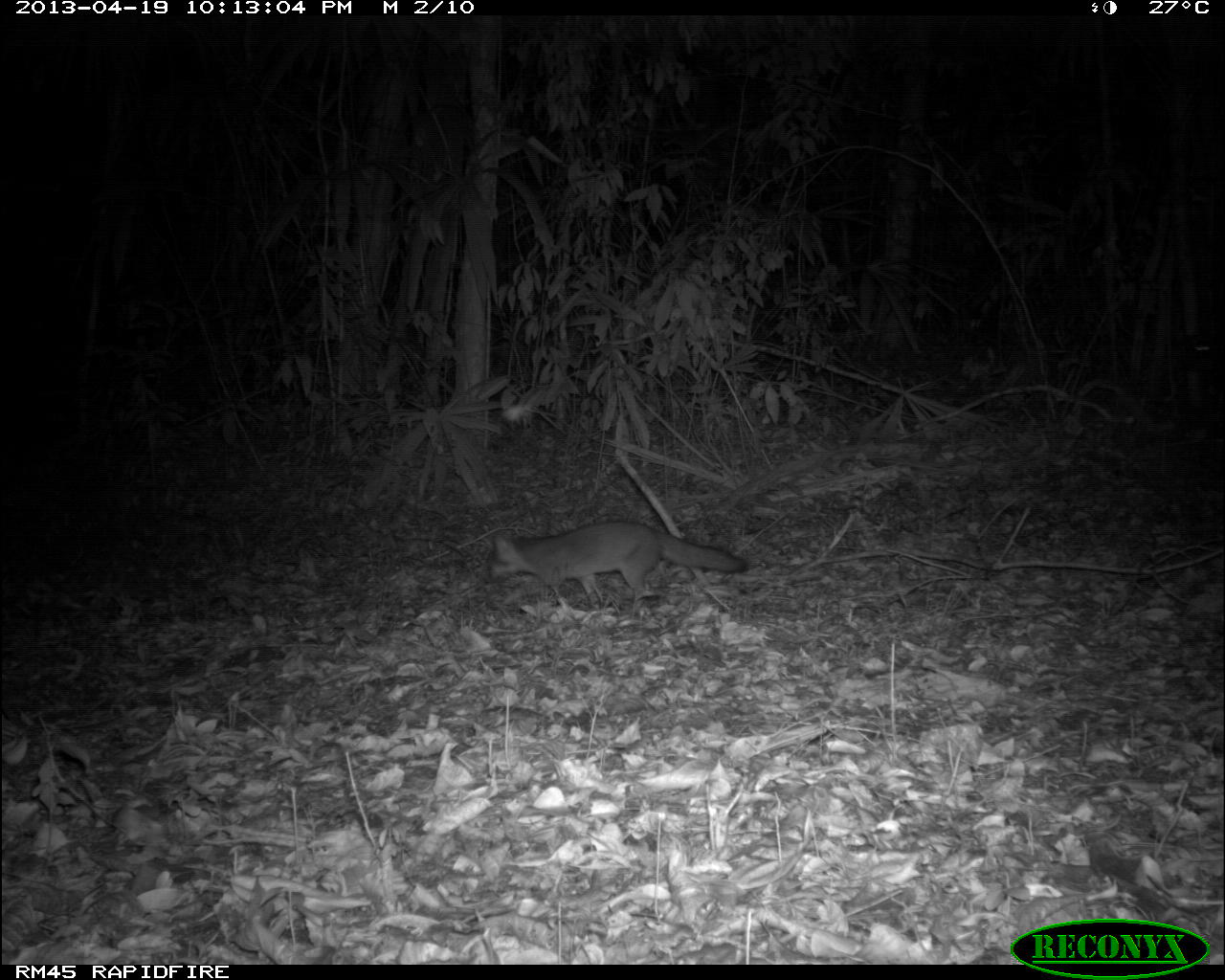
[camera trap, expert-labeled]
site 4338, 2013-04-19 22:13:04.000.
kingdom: Animalia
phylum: Chordata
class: Mammalia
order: Carnivora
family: Canidae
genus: Urocyon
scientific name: Urocyon cinereoargenteus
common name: gray fox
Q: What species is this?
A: Urocyon cinereoargenteus (gray fox).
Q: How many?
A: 1.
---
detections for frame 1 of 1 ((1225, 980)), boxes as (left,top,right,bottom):
urocyon cinereoargenteus: (484,519,747,610)